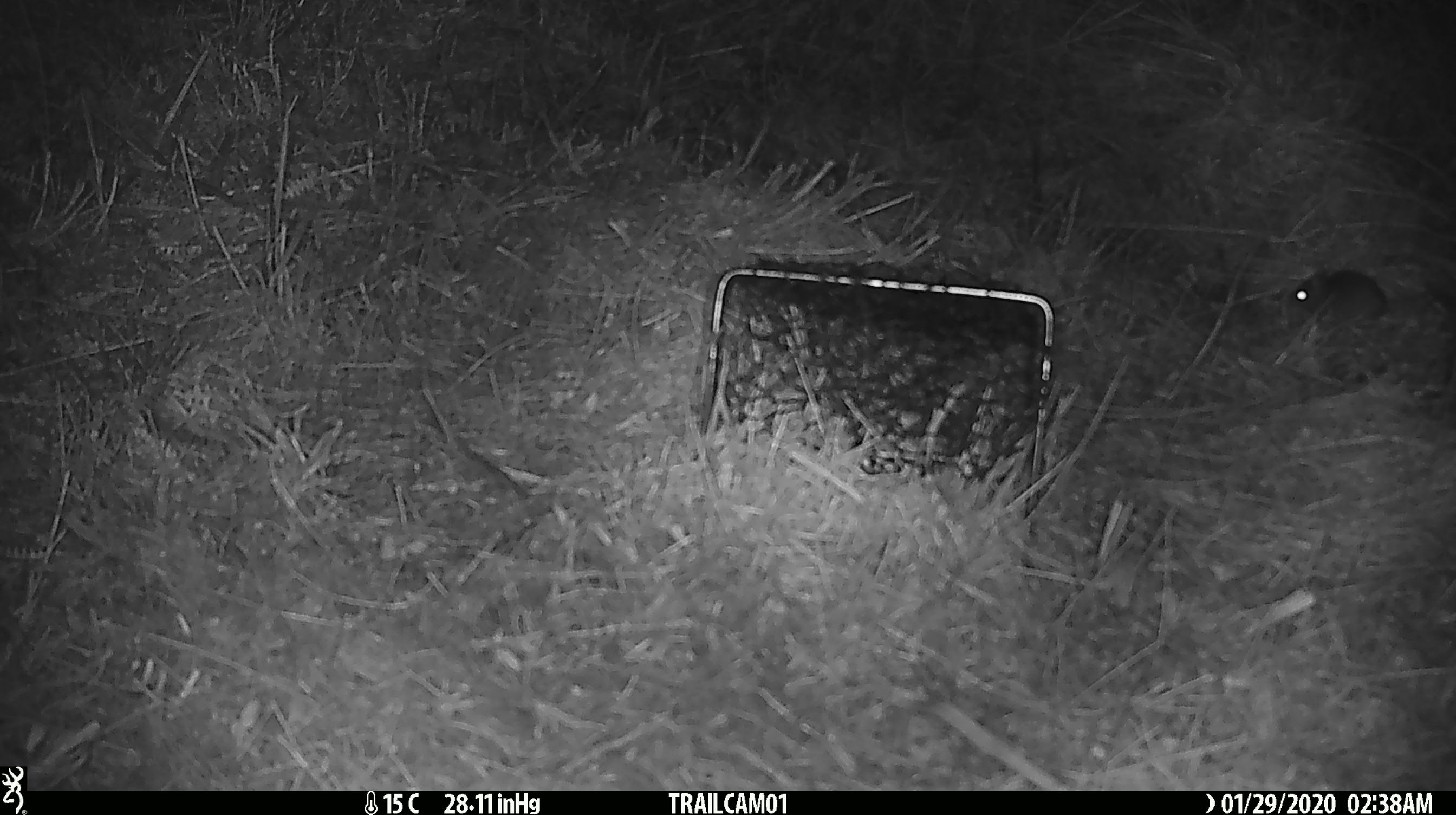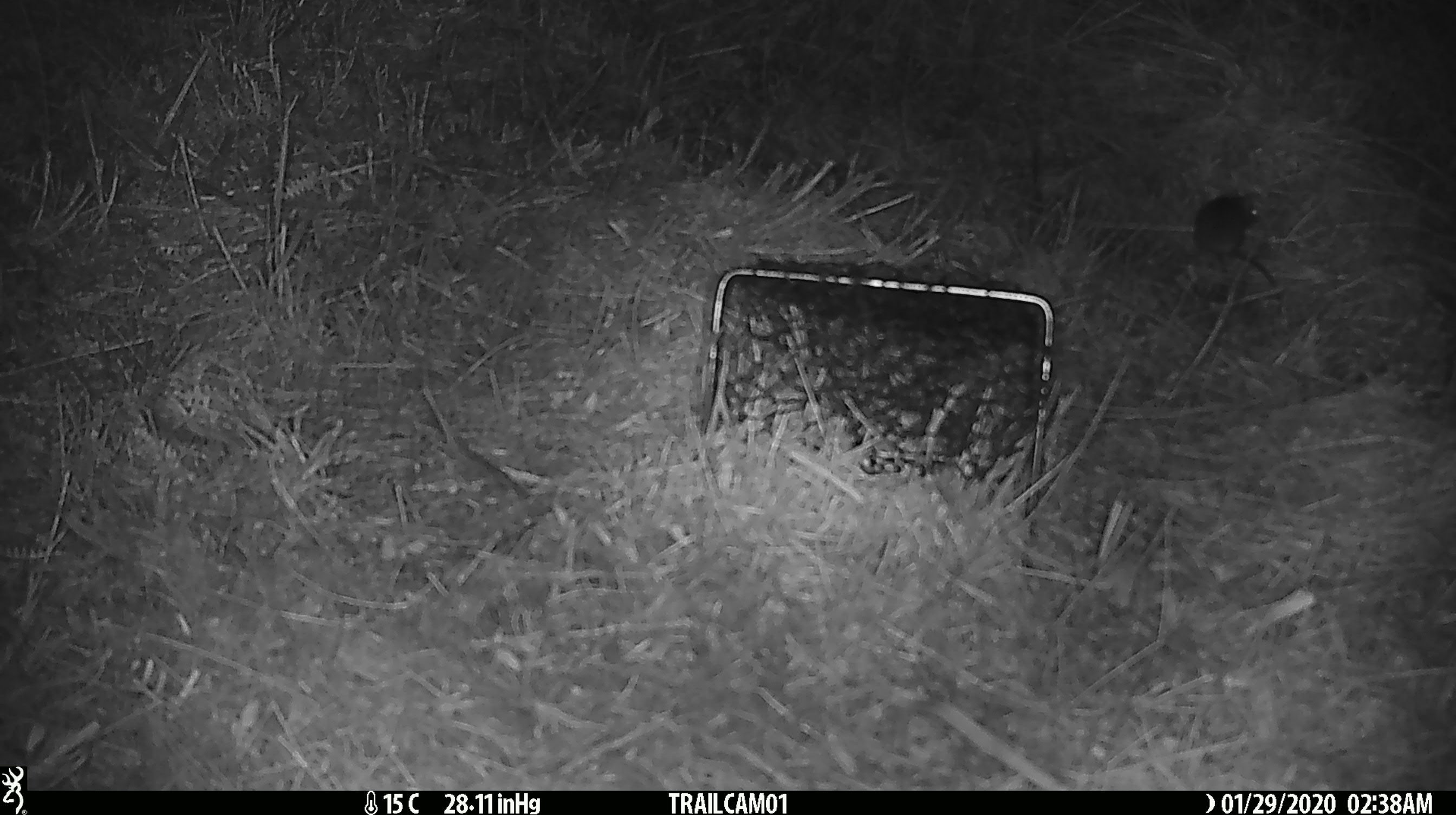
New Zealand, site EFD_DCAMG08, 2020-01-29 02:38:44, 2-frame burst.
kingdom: Animalia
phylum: Chordata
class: Mammalia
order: Rodentia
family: Muridae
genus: Mus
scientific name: Mus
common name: mouse